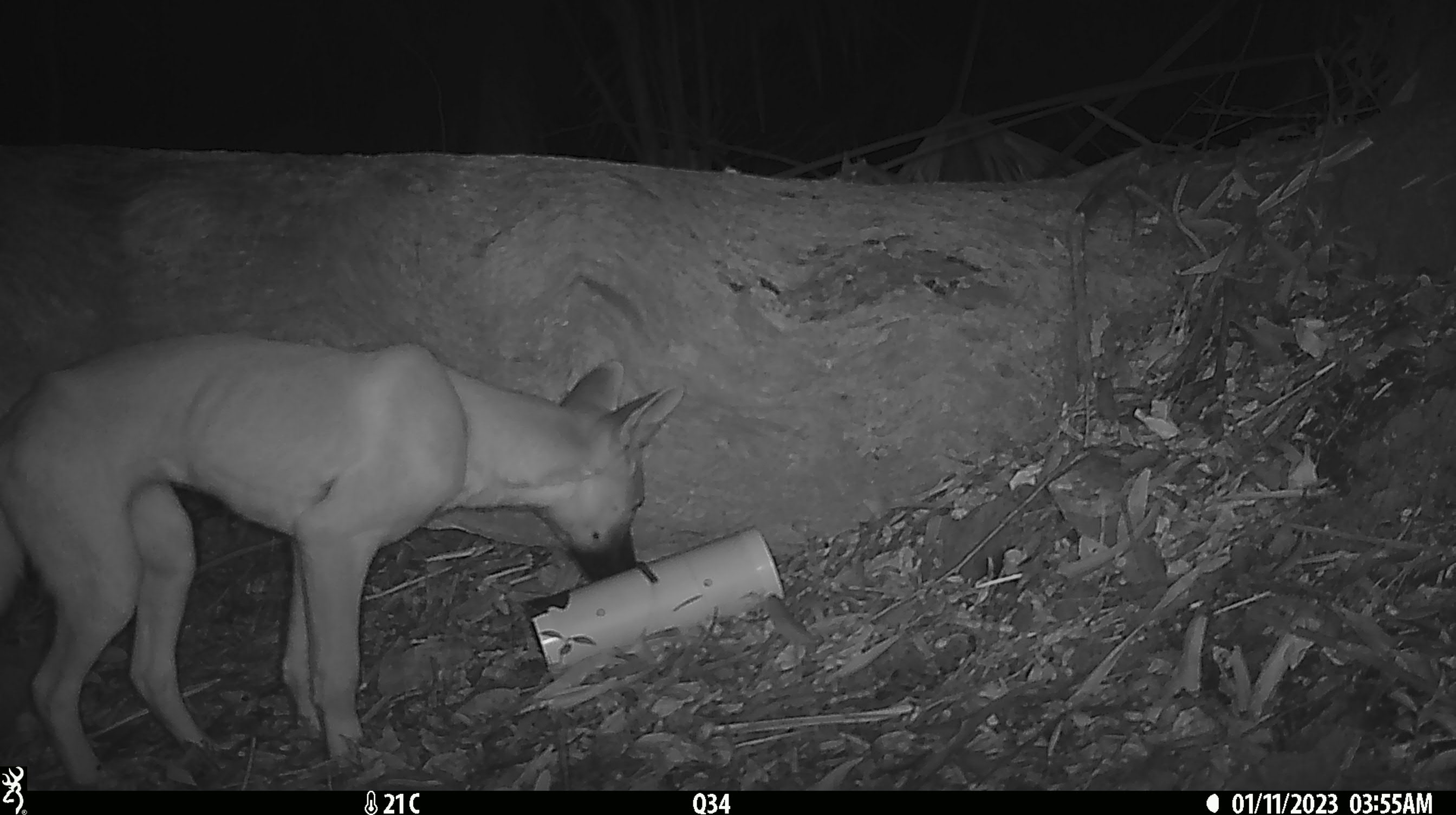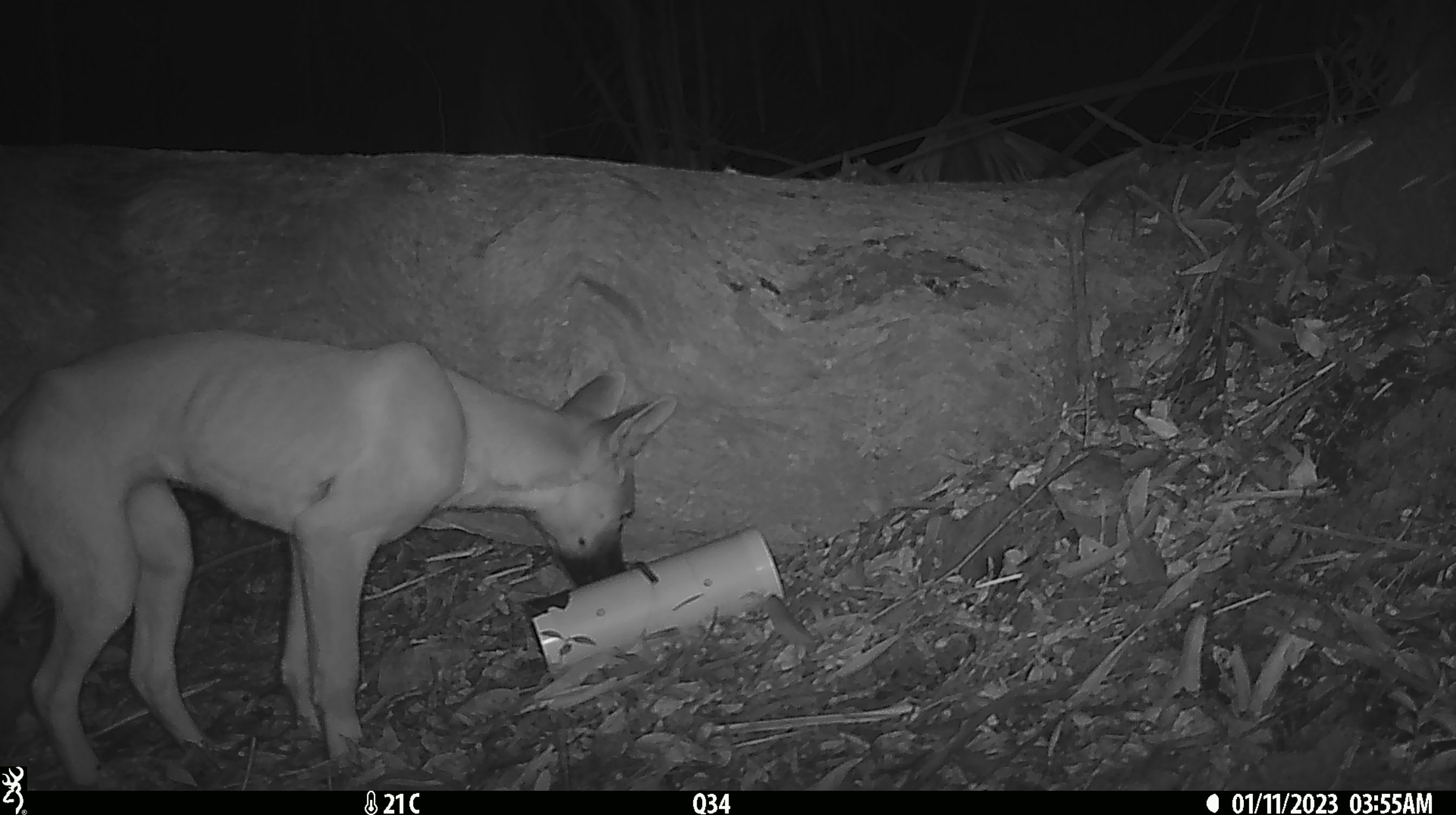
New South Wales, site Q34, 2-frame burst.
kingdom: Animalia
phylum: Chordata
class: Mammalia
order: Carnivora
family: Canidae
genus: Canis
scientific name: Canis familiaris dingo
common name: dingo